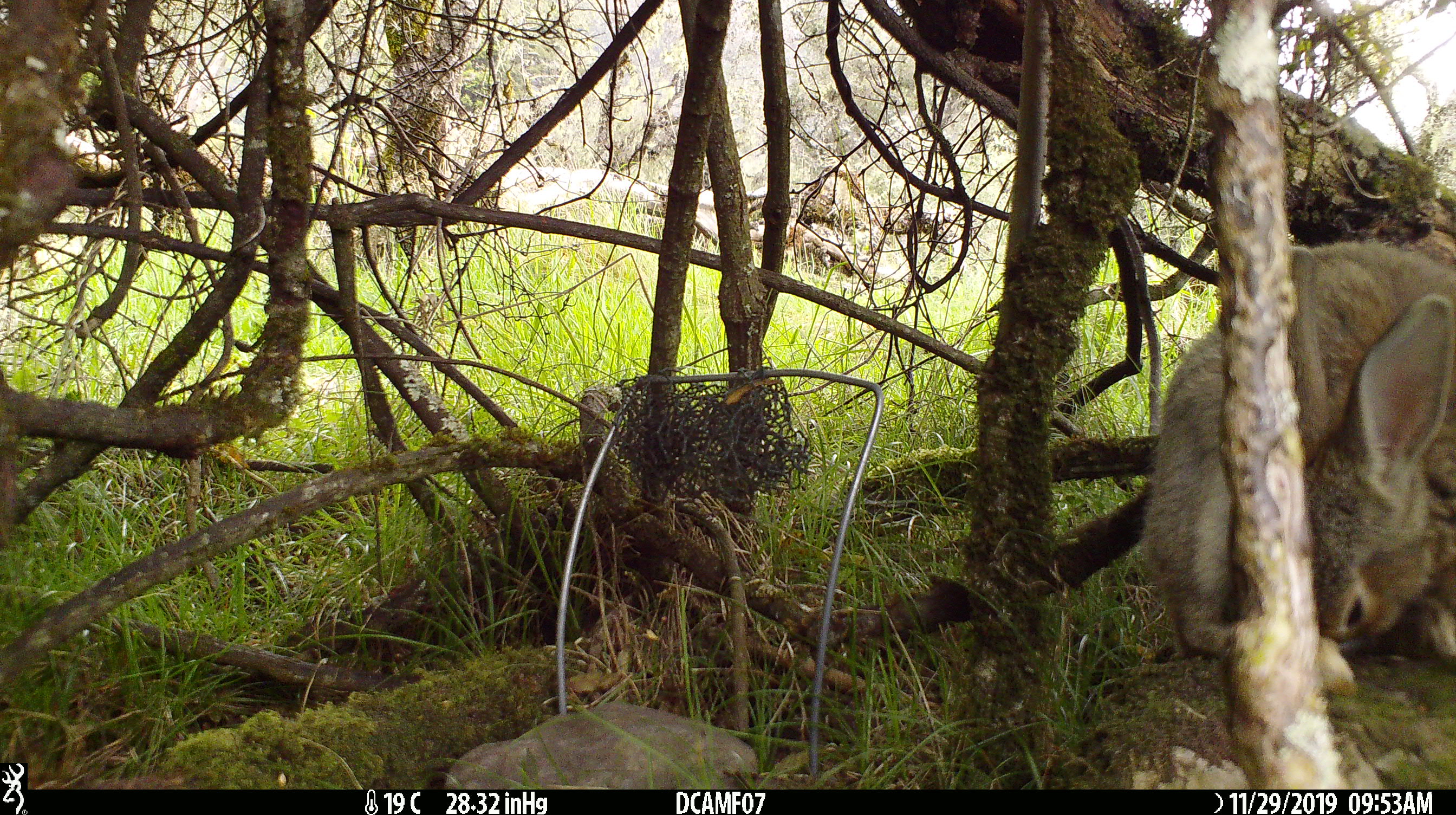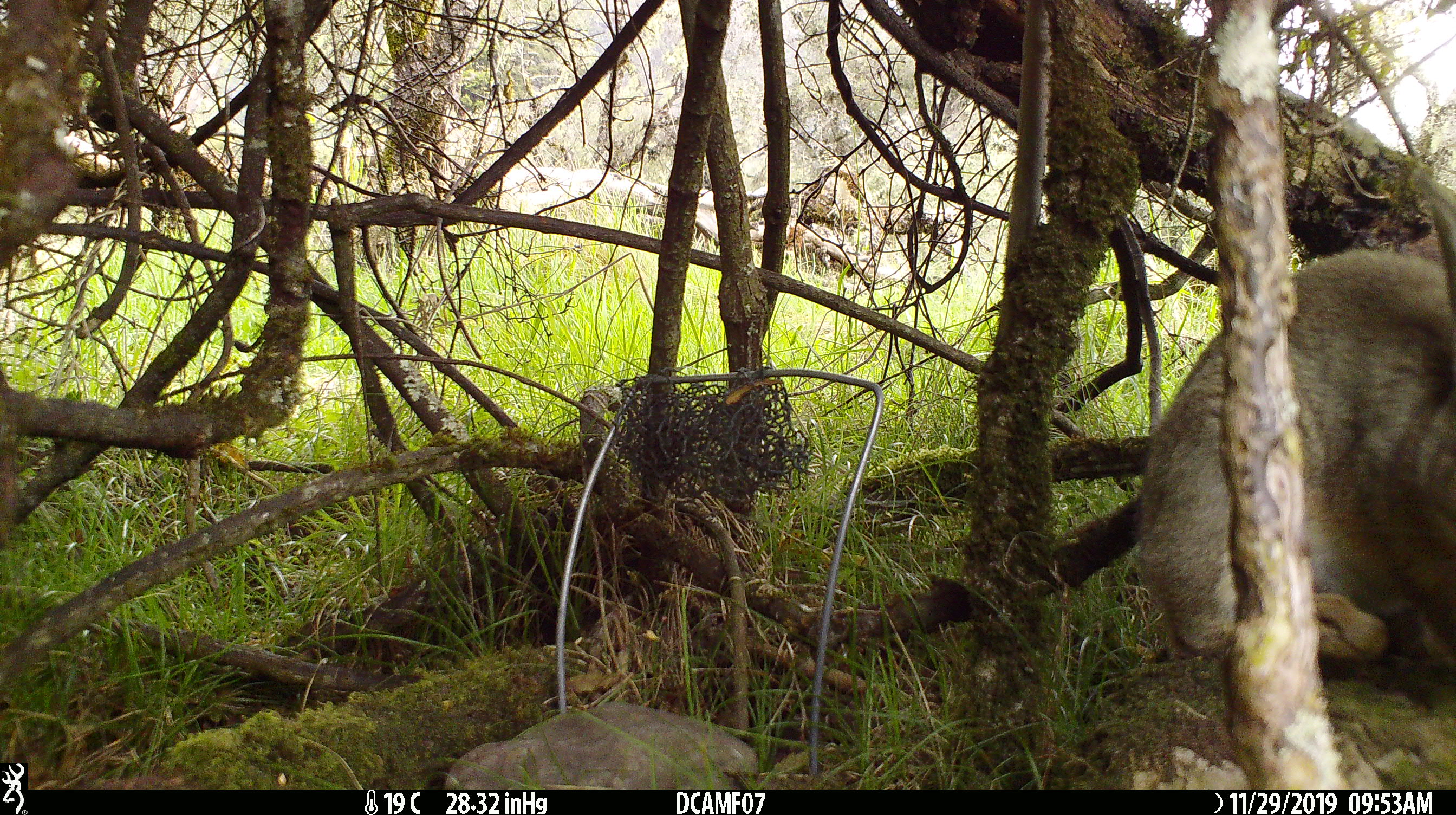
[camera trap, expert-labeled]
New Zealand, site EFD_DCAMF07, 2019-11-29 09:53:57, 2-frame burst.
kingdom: Animalia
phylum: Chordata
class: Mammalia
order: Lagomorpha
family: Leporidae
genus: Oryctolagus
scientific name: Oryctolagus cuniculus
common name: european rabbit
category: rabbit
Rabbit (european rabbit) (Oryctolagus cuniculus).